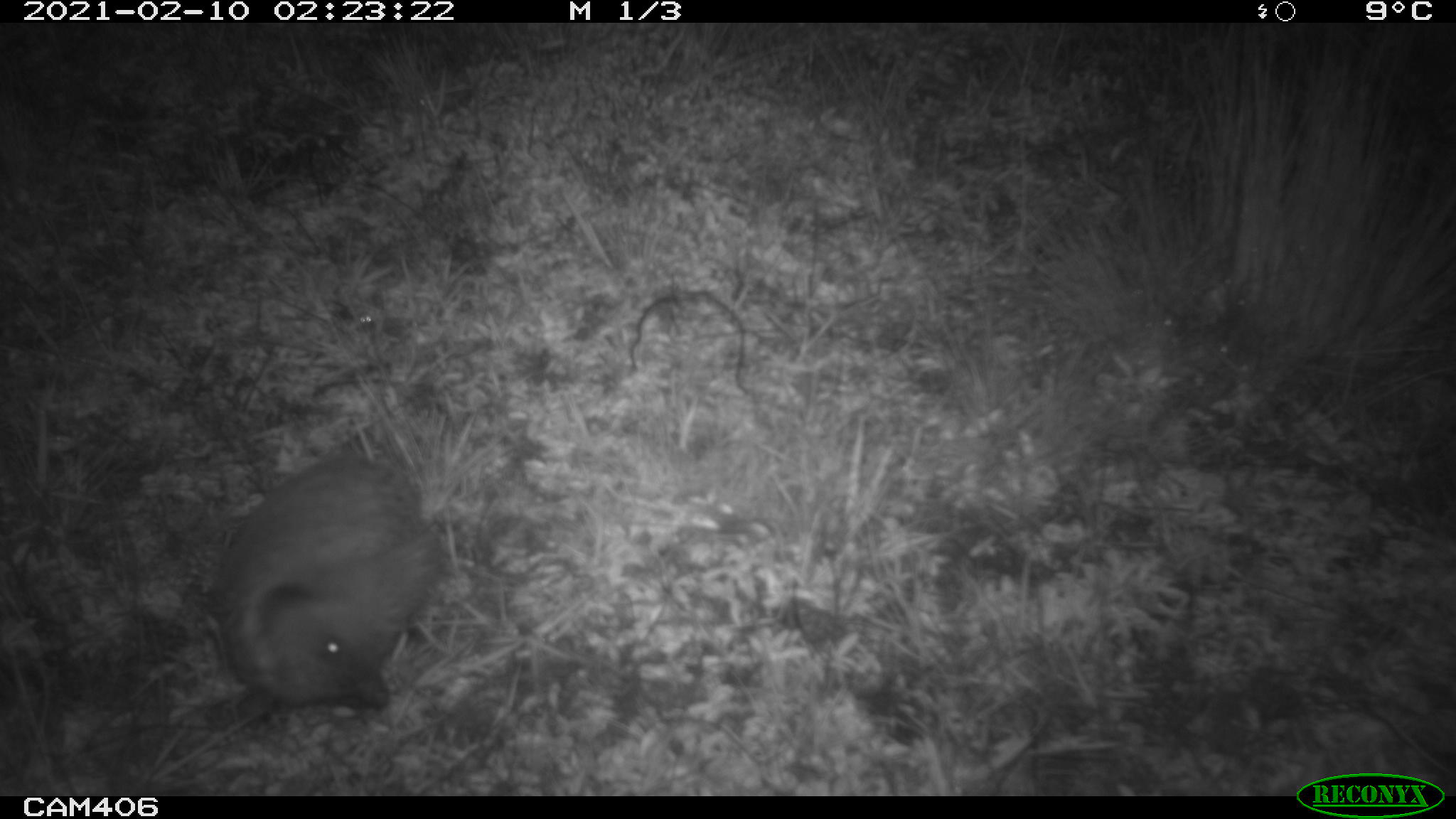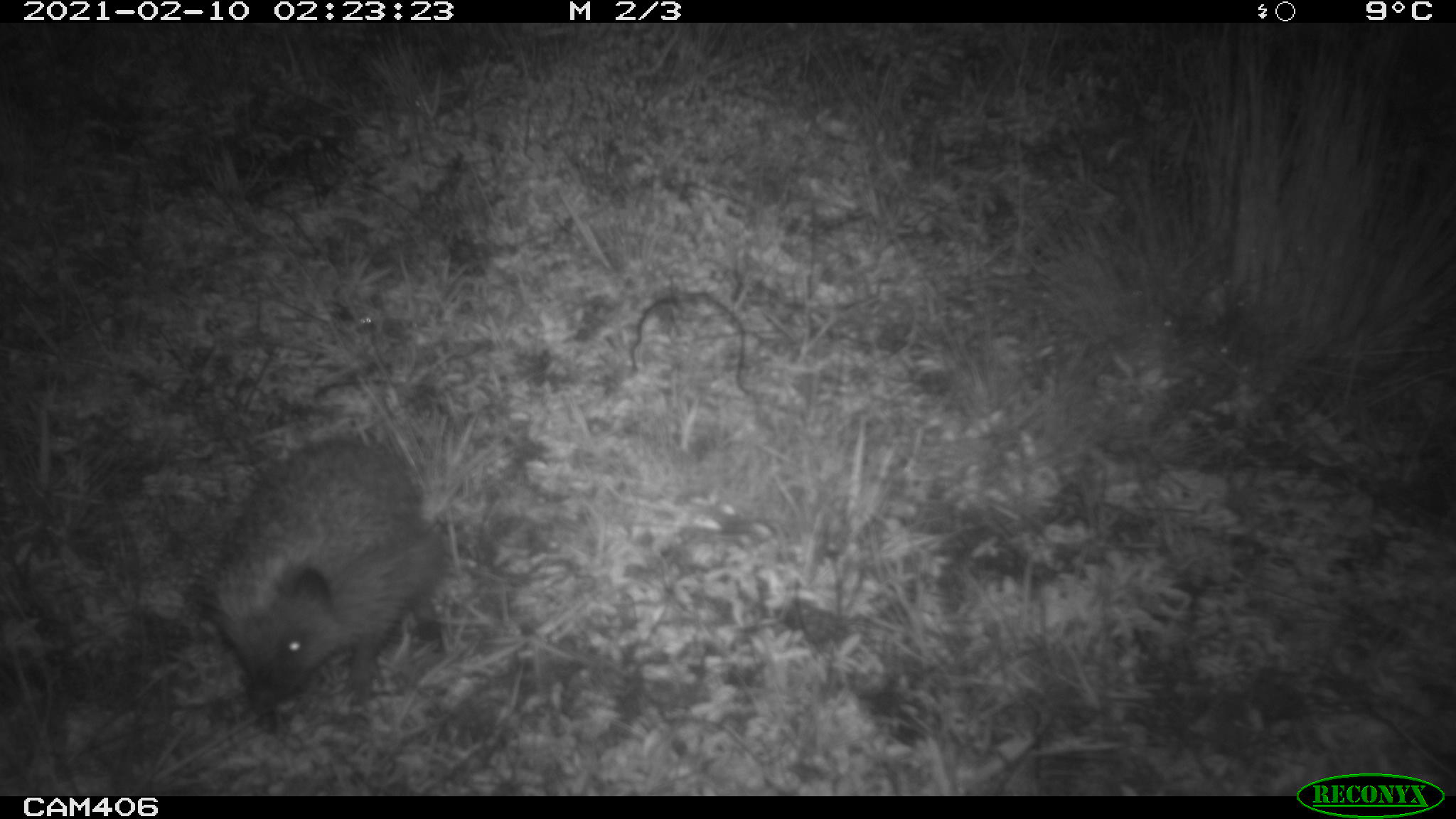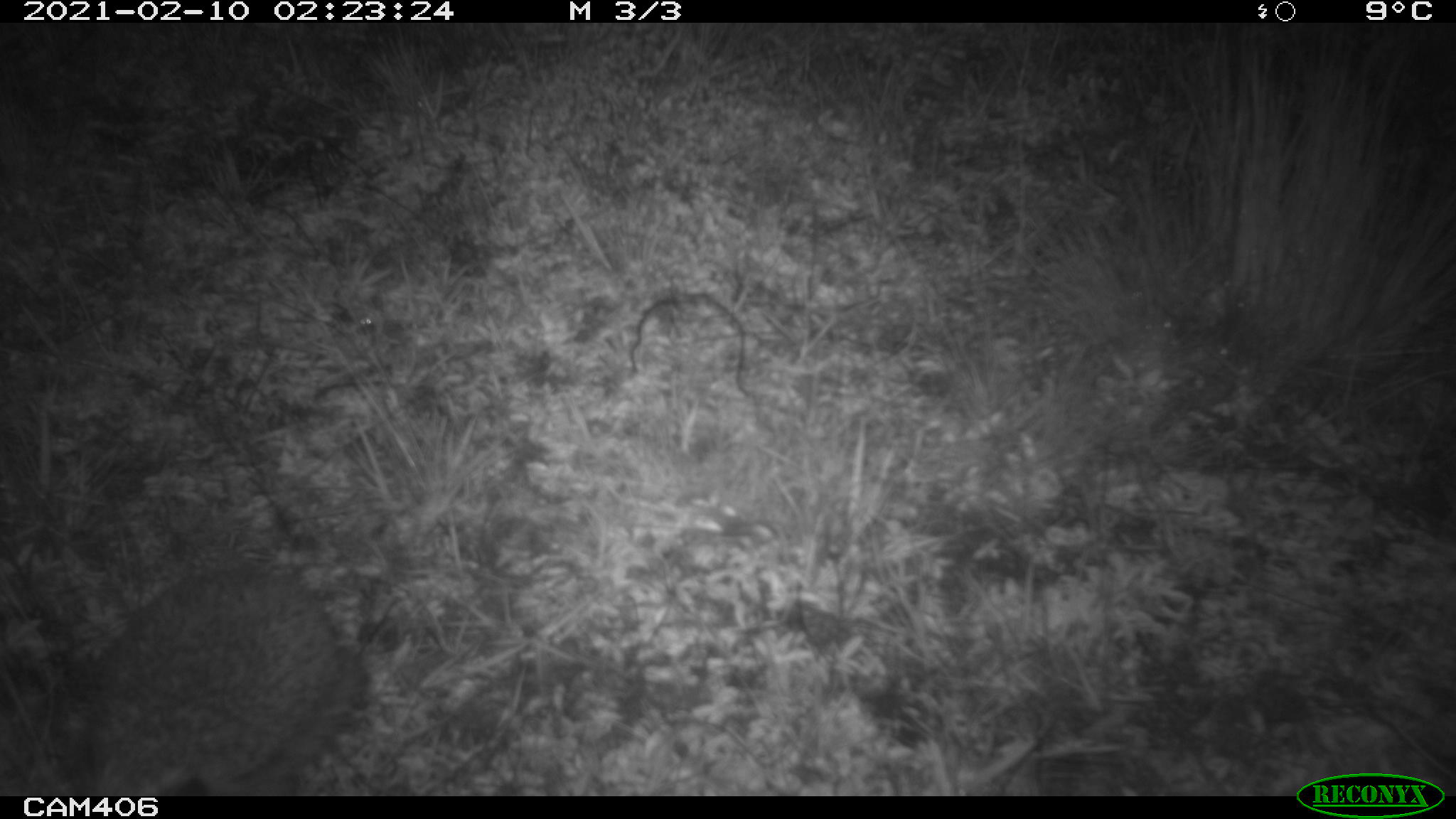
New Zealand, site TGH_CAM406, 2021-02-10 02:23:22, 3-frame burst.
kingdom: Animalia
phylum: Chordata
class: Mammalia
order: Eulipotyphla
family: Erinaceidae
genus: Erinaceus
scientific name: Erinaceus europaeus europaeus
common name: european hedgehog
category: hedgehog